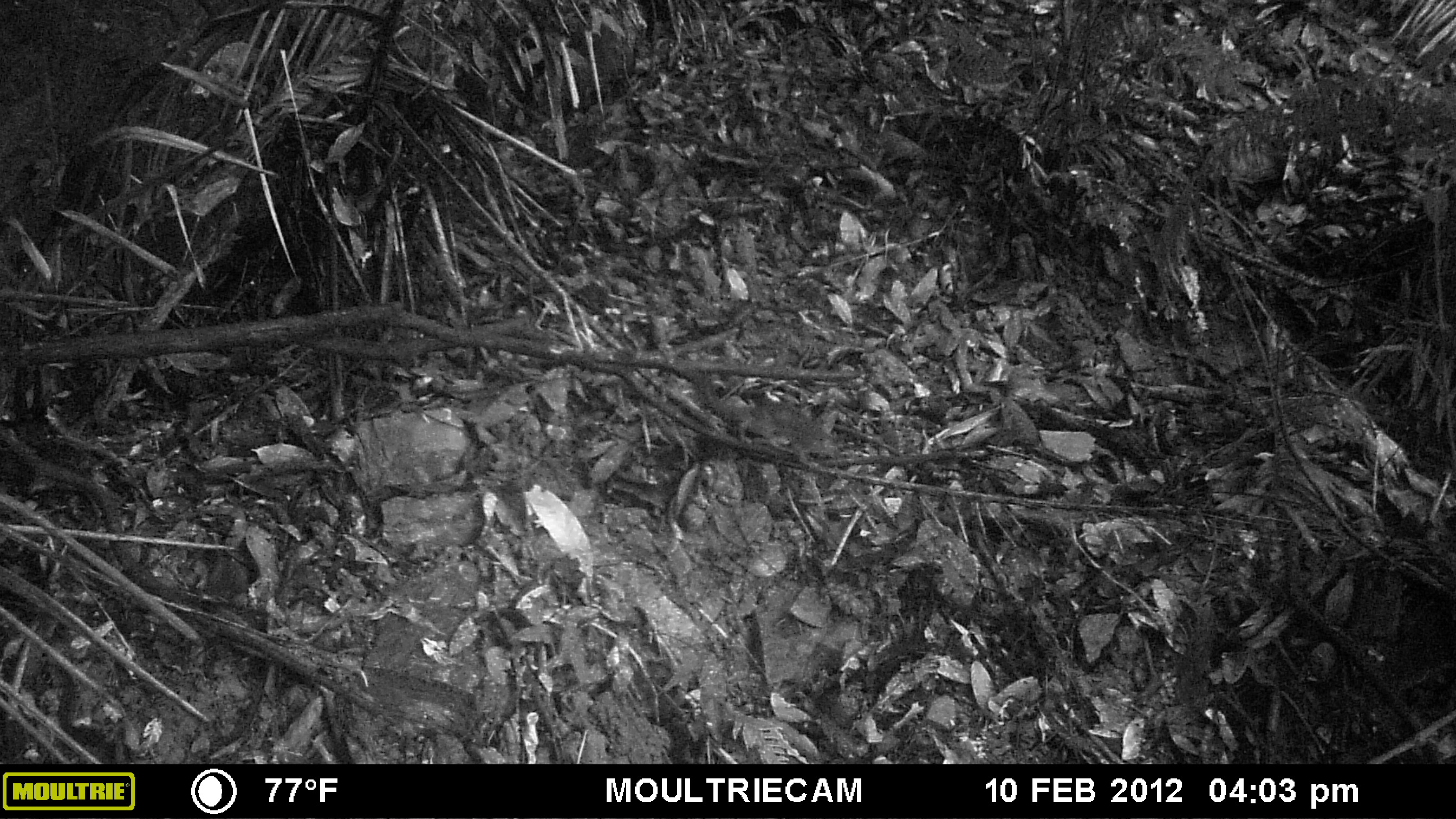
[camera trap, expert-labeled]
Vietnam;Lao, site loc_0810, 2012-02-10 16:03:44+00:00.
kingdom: Animalia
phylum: Chordata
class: Mammalia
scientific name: Mammalia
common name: mammal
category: unidentified small mammal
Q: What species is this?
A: Unidentified small mammal (mammal) (Mammalia).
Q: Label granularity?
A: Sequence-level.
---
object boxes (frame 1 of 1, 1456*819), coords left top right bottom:
unidentified small mammal: 678 370 837 469